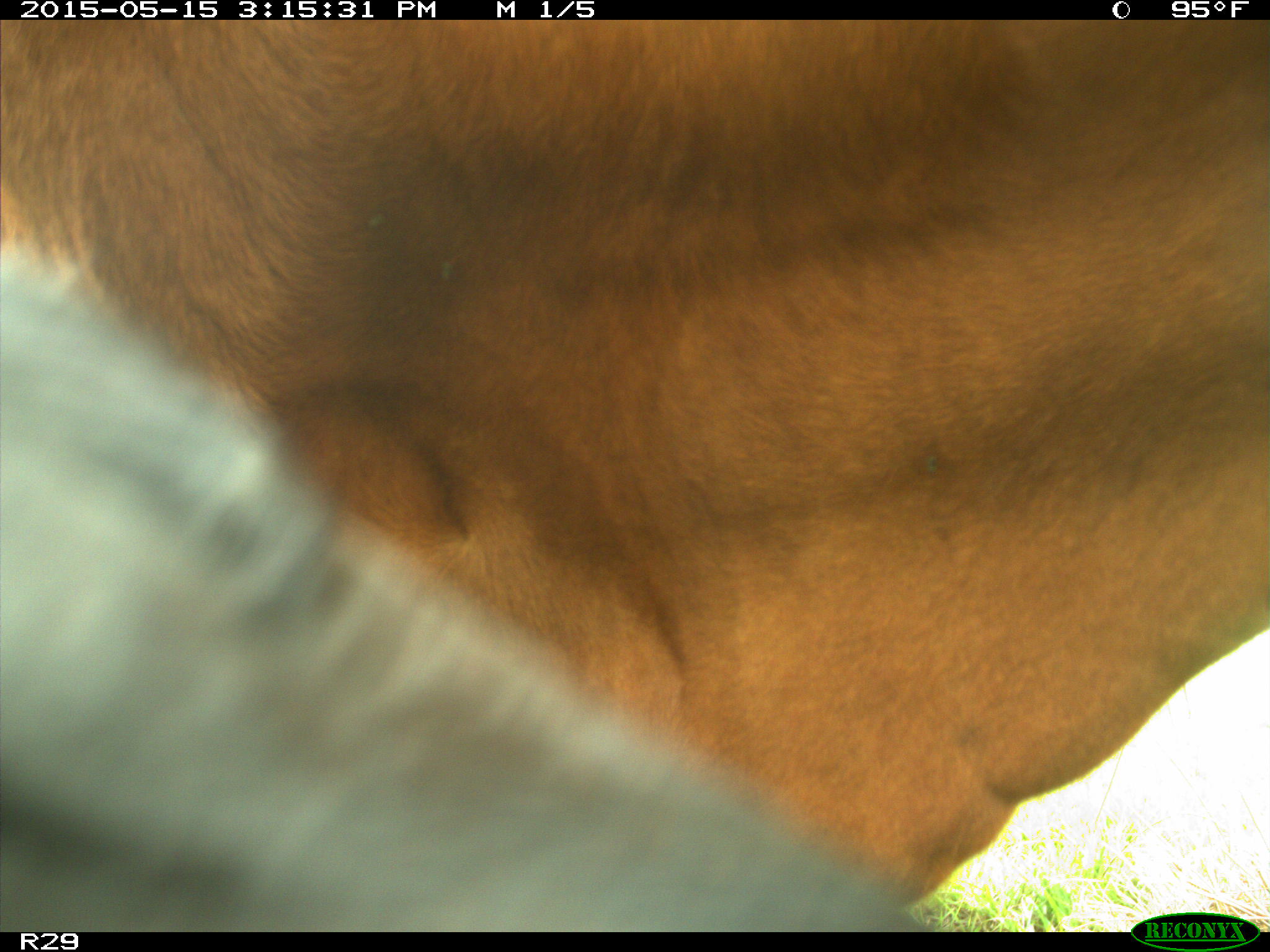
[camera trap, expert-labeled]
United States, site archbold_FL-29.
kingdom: Animalia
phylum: Chordata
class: Mammalia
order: Artiodactyla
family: Bovidae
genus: Bos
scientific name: Bos taurus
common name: domestic cow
Bos taurus (domestic cow).